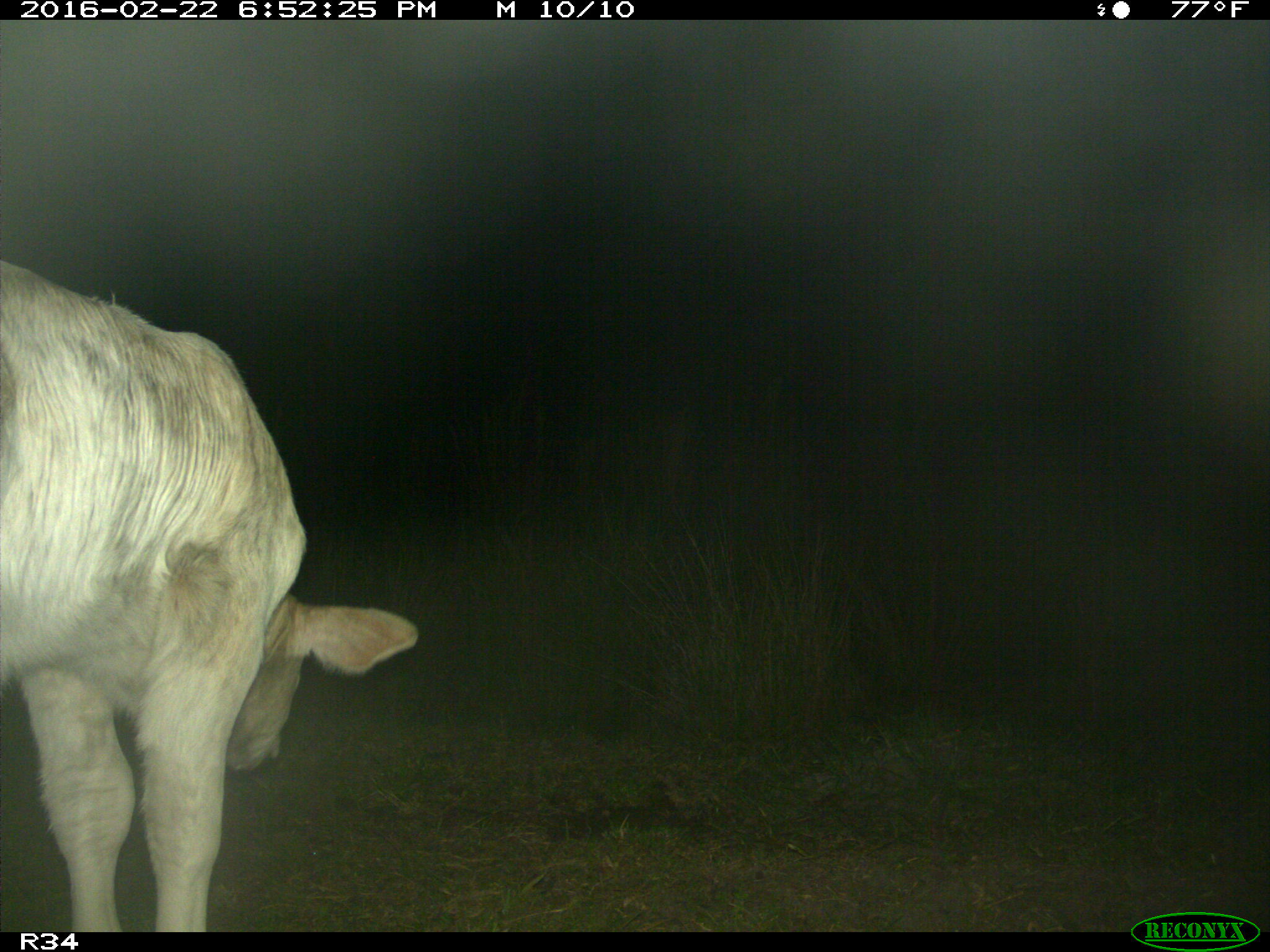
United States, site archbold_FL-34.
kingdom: Animalia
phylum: Chordata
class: Mammalia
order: Artiodactyla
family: Bovidae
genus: Bos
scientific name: Bos taurus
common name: domestic cow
Bos taurus (domestic cow).